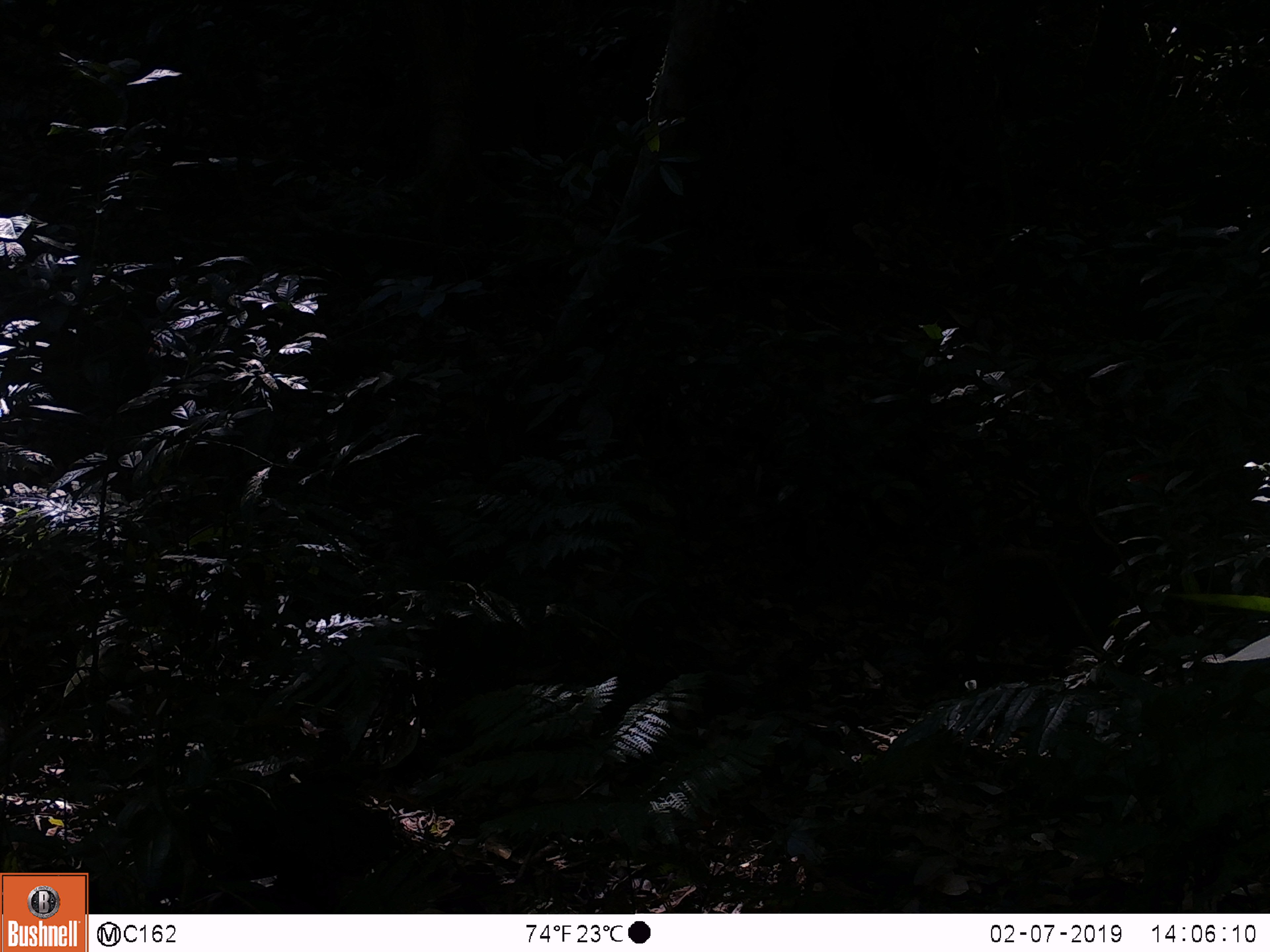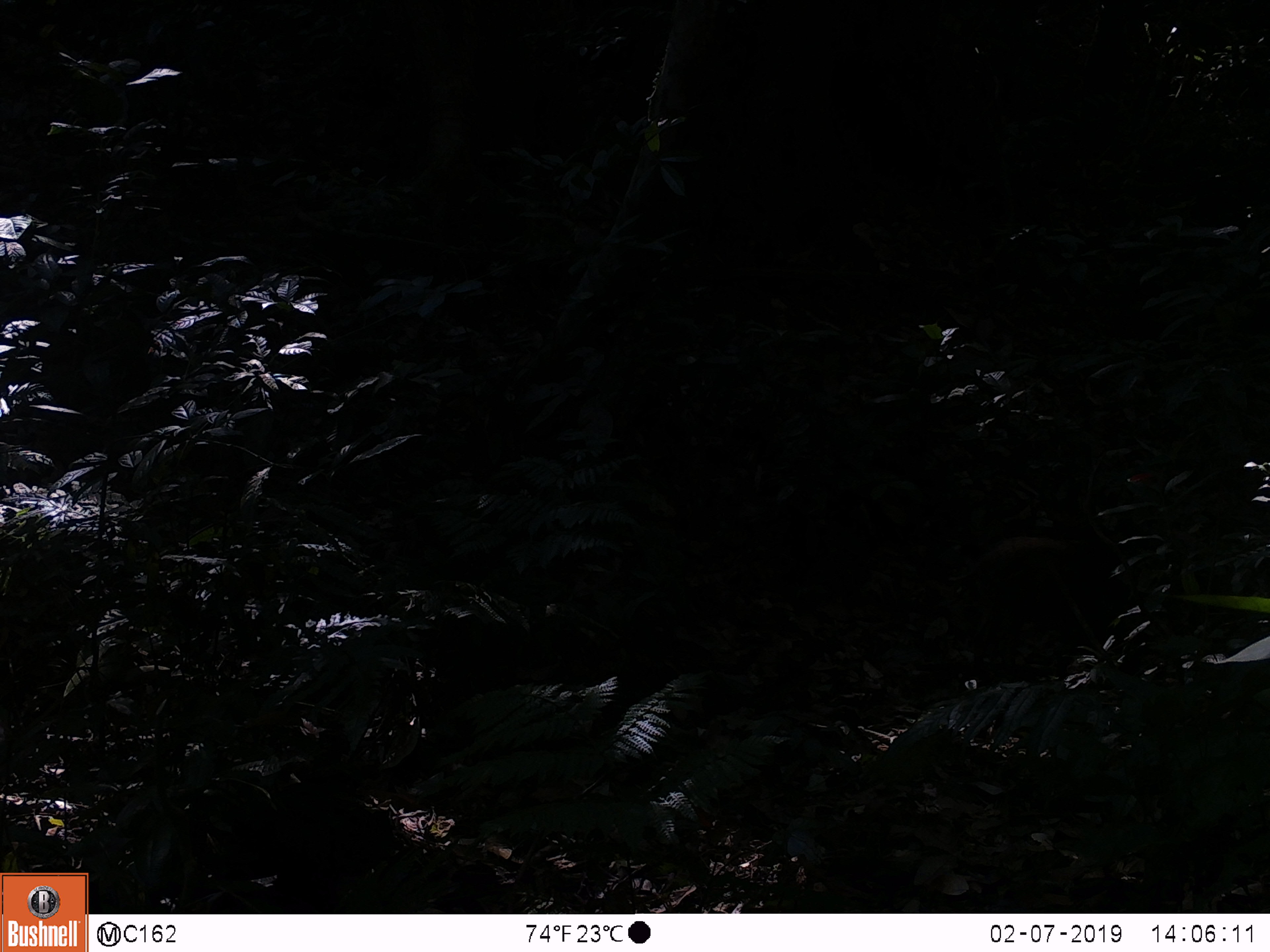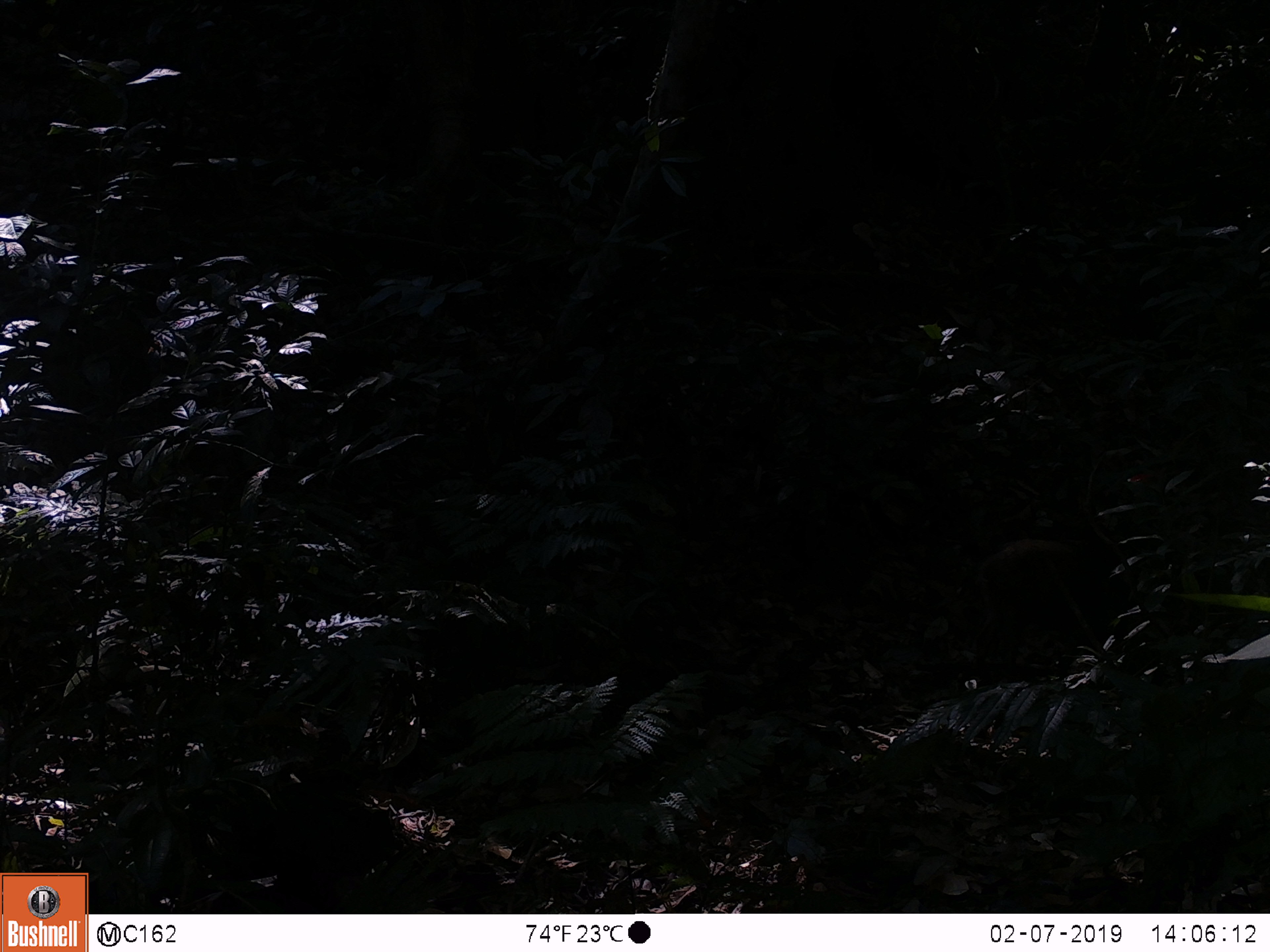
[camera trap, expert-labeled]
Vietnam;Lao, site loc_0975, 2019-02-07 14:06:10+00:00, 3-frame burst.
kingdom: Animalia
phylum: Chordata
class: Mammalia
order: Artiodactyla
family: Suidae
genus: Sus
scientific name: Sus scrofa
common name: eurasian wild pig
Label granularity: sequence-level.